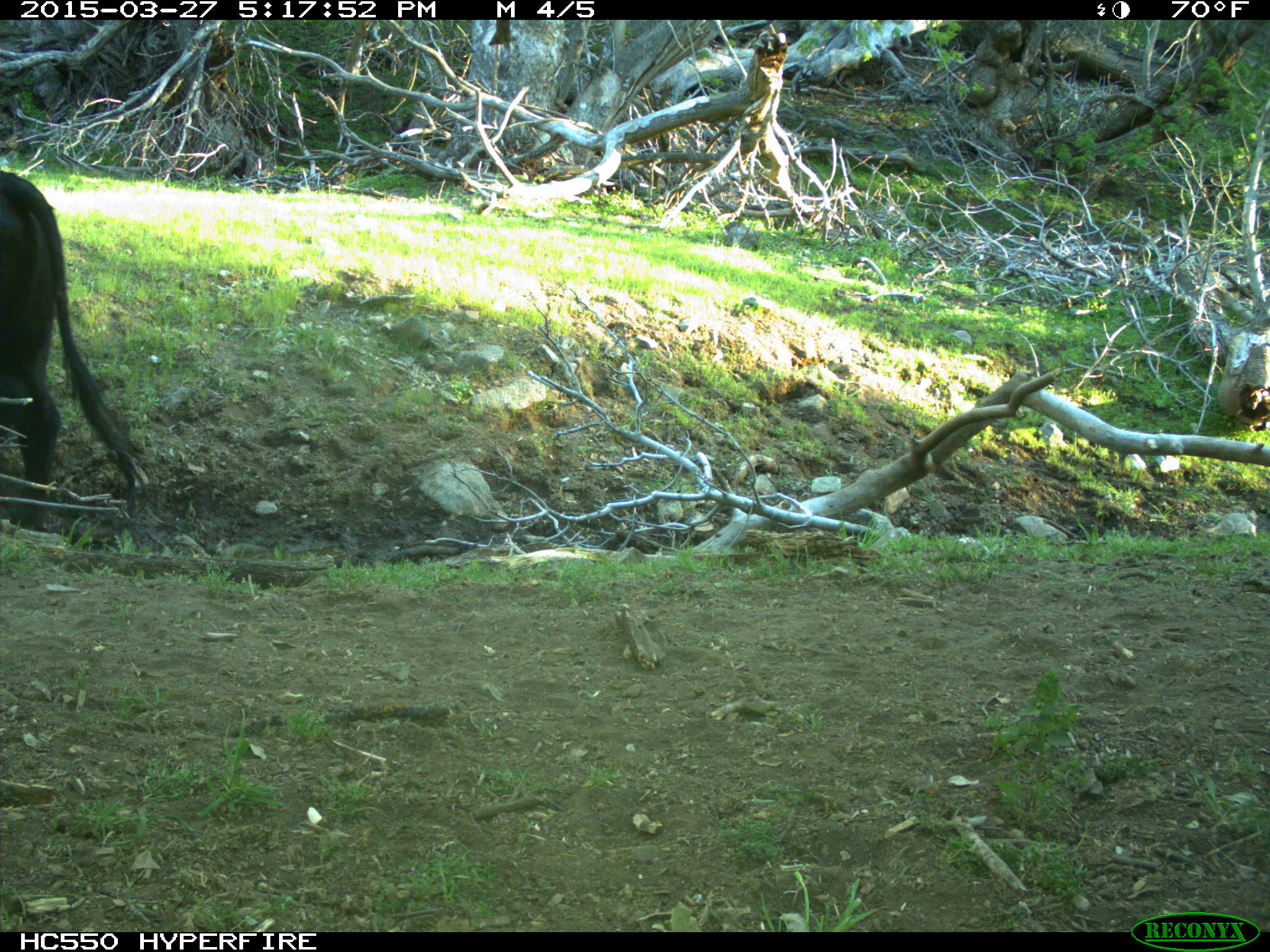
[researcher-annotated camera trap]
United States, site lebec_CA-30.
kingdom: Animalia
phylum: Chordata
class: Mammalia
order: Artiodactyla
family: Bovidae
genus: Bos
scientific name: Bos taurus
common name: domestic cow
Bos taurus (domestic cow).